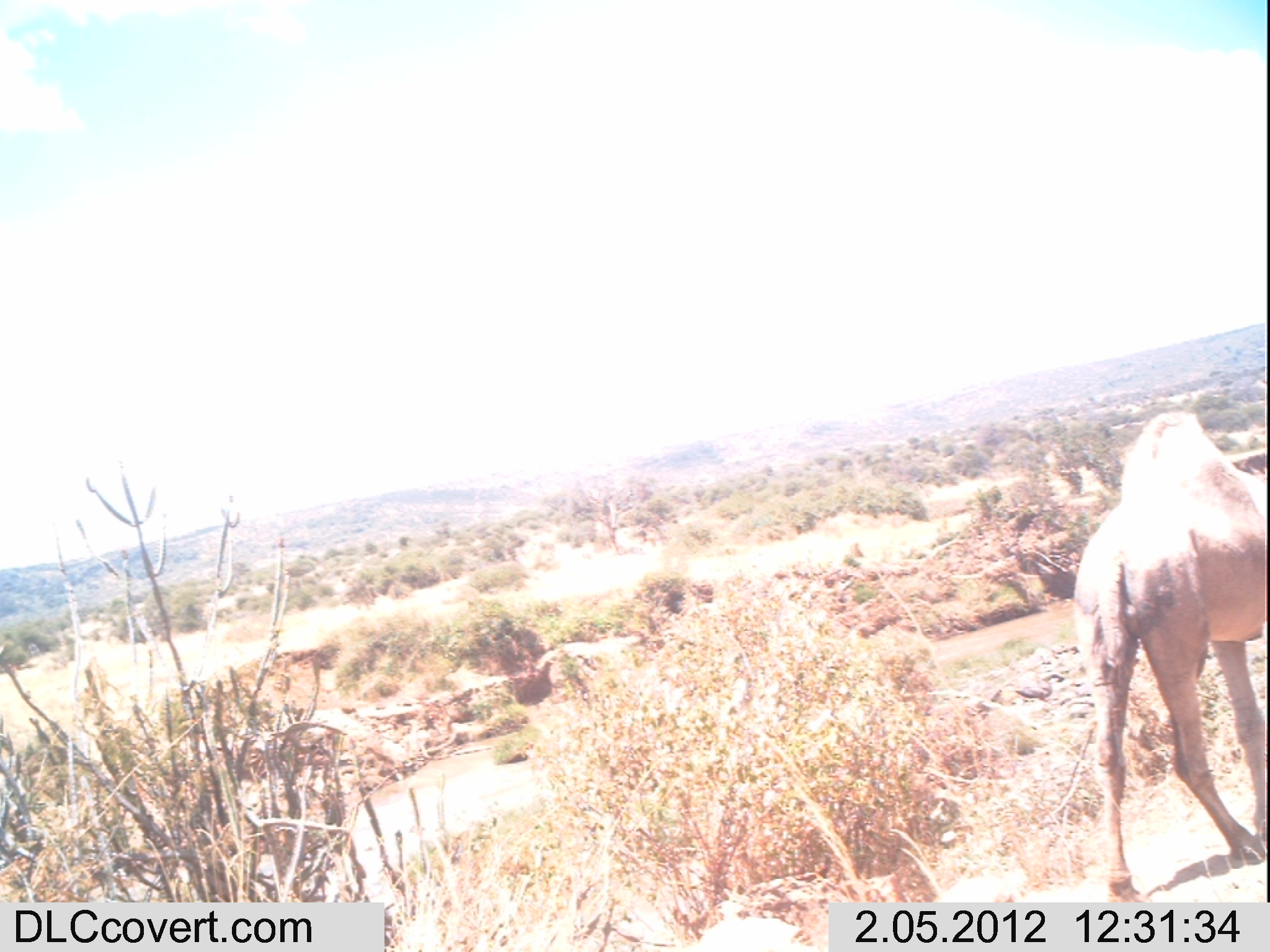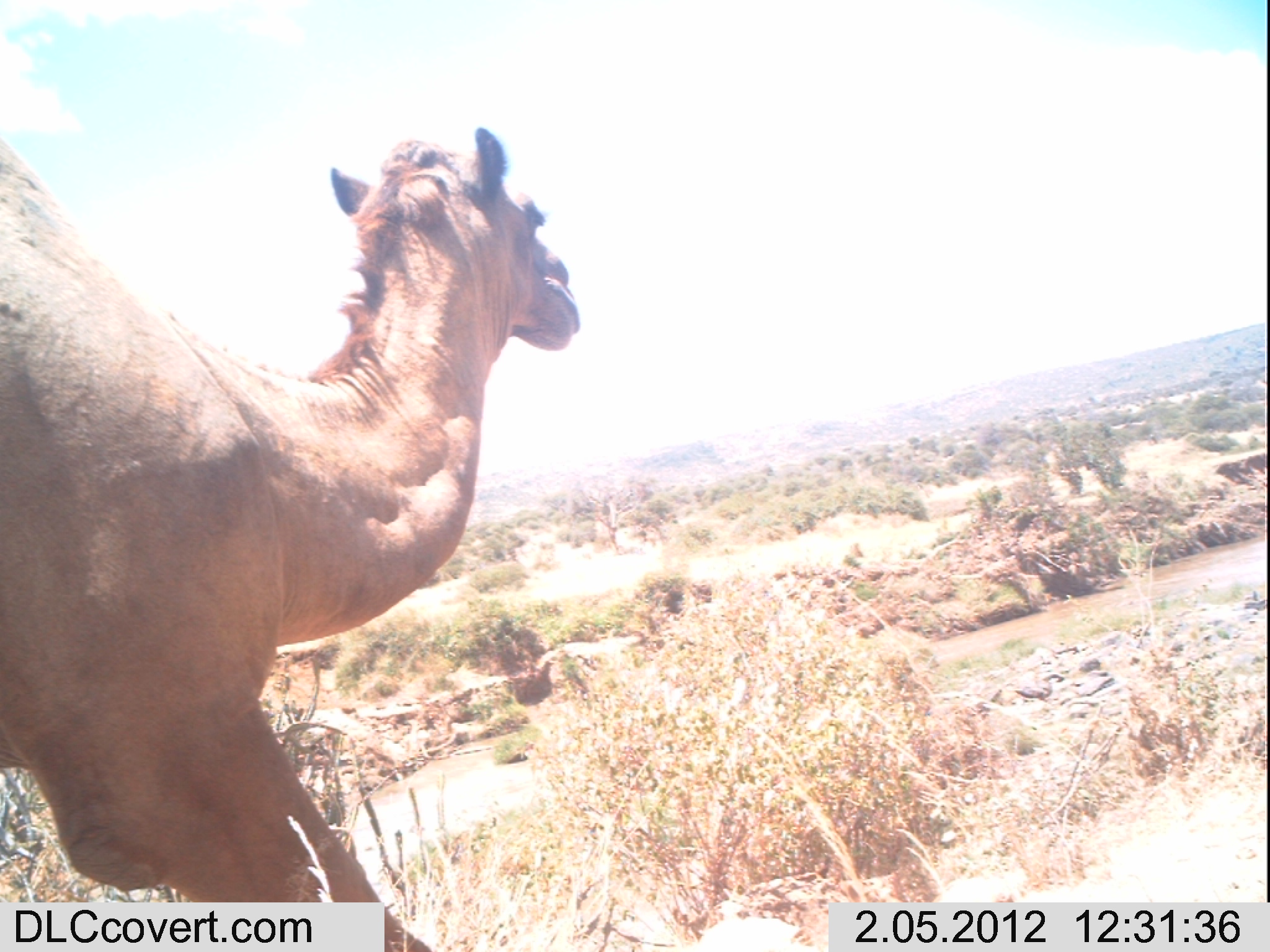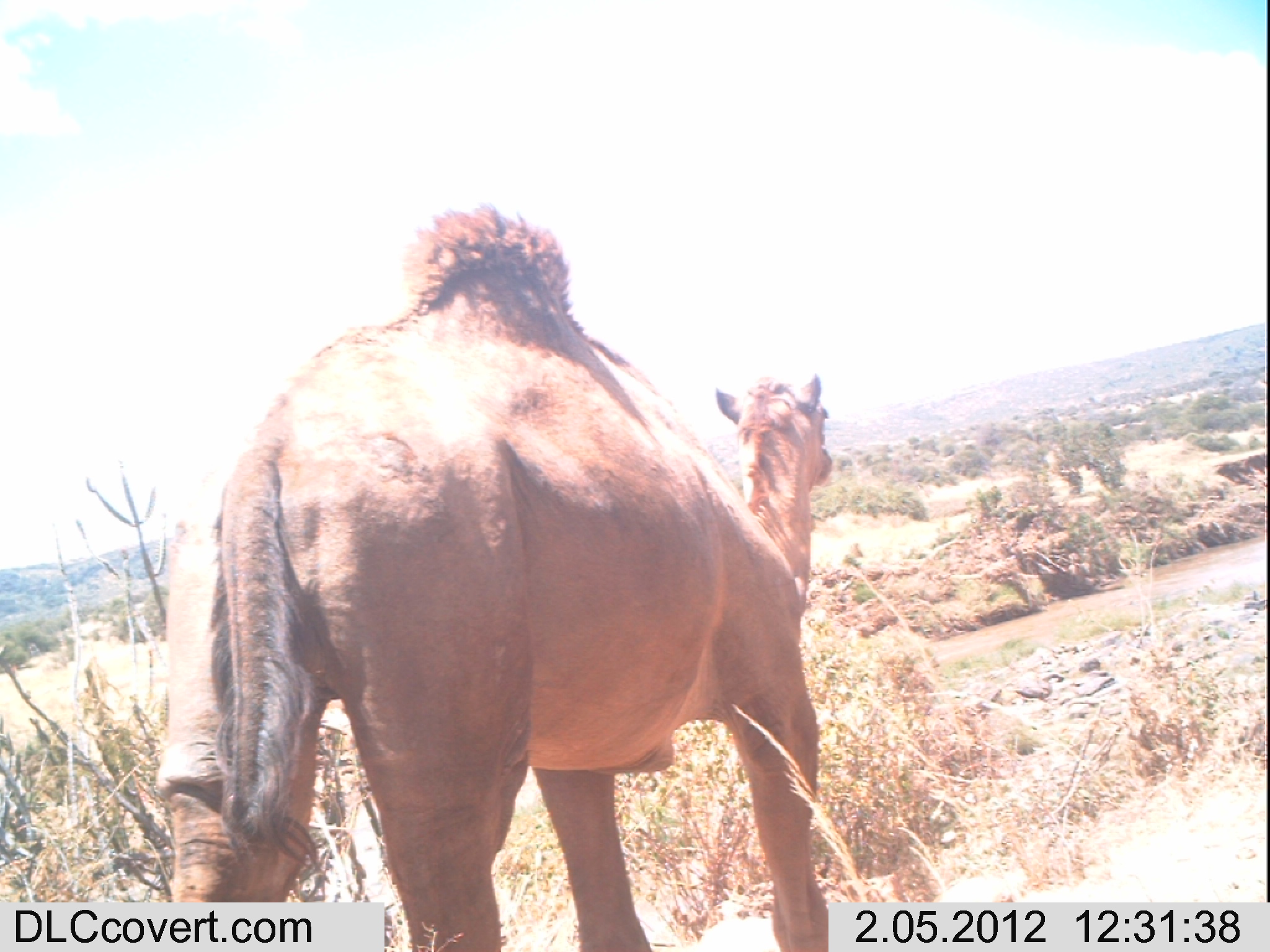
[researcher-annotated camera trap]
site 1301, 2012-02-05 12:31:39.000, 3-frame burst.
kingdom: Animalia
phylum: Chordata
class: Mammalia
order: Artiodactyla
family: Camelidae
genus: Camelus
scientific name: Camelus dromedarius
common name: dromedary camel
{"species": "Camelus dromedarius (dromedary camel)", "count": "1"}